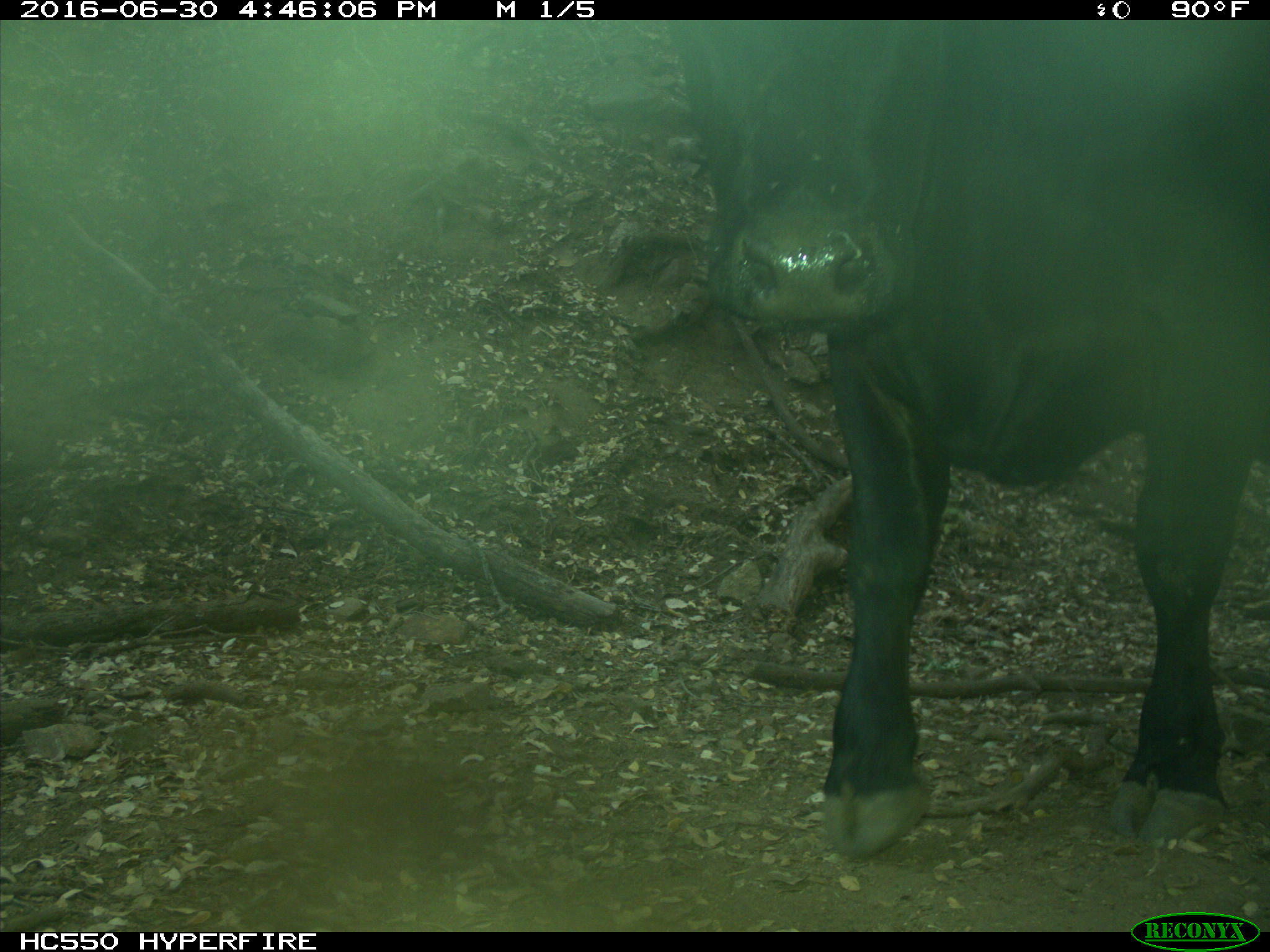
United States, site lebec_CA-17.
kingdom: Animalia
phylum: Chordata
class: Mammalia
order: Artiodactyla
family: Bovidae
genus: Bos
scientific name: Bos taurus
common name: domestic cow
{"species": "Bos taurus (domestic cow)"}